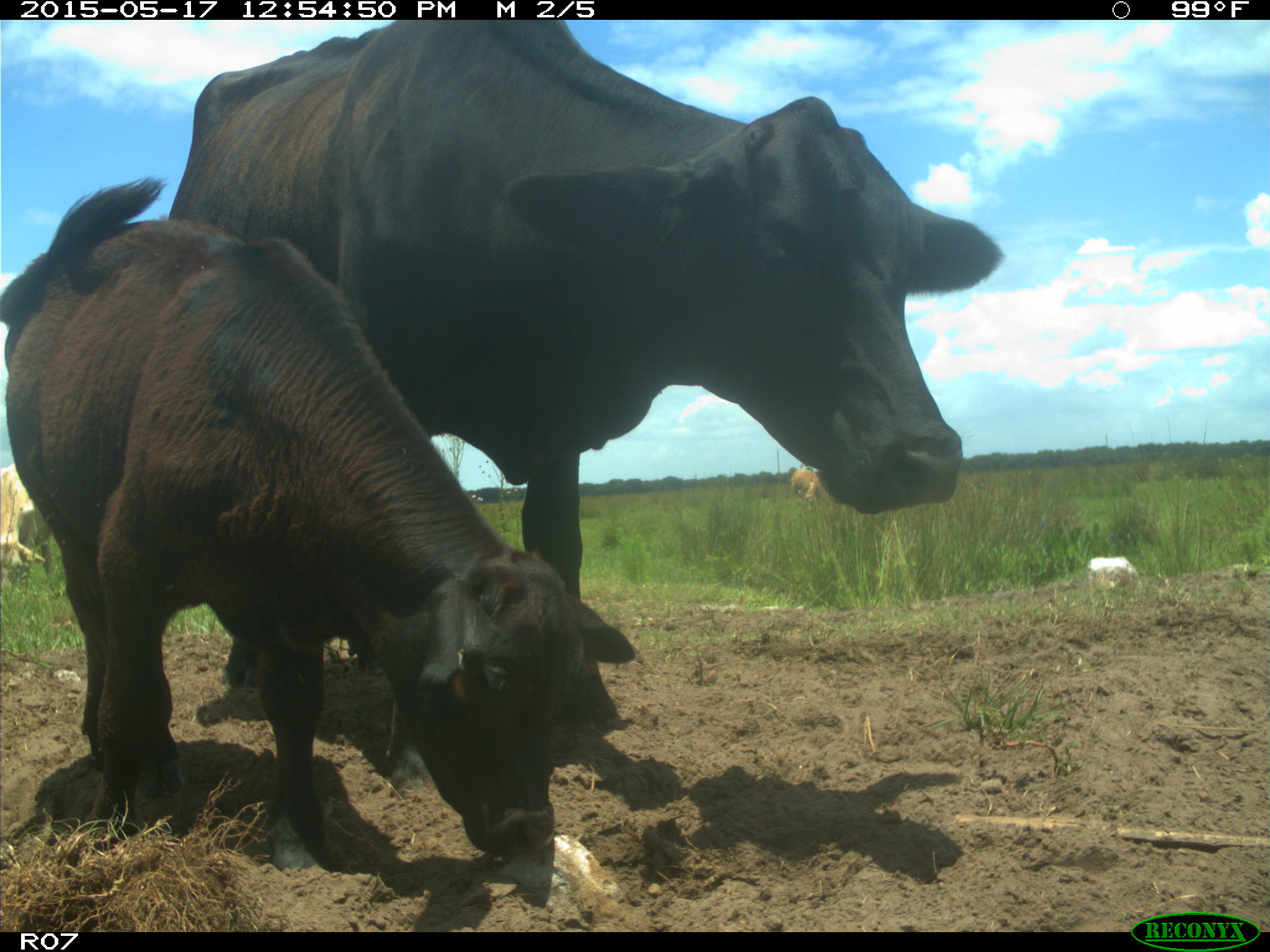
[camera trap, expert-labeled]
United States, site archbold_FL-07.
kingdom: Animalia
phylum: Chordata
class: Mammalia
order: Artiodactyla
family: Bovidae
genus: Bos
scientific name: Bos taurus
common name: domestic cow